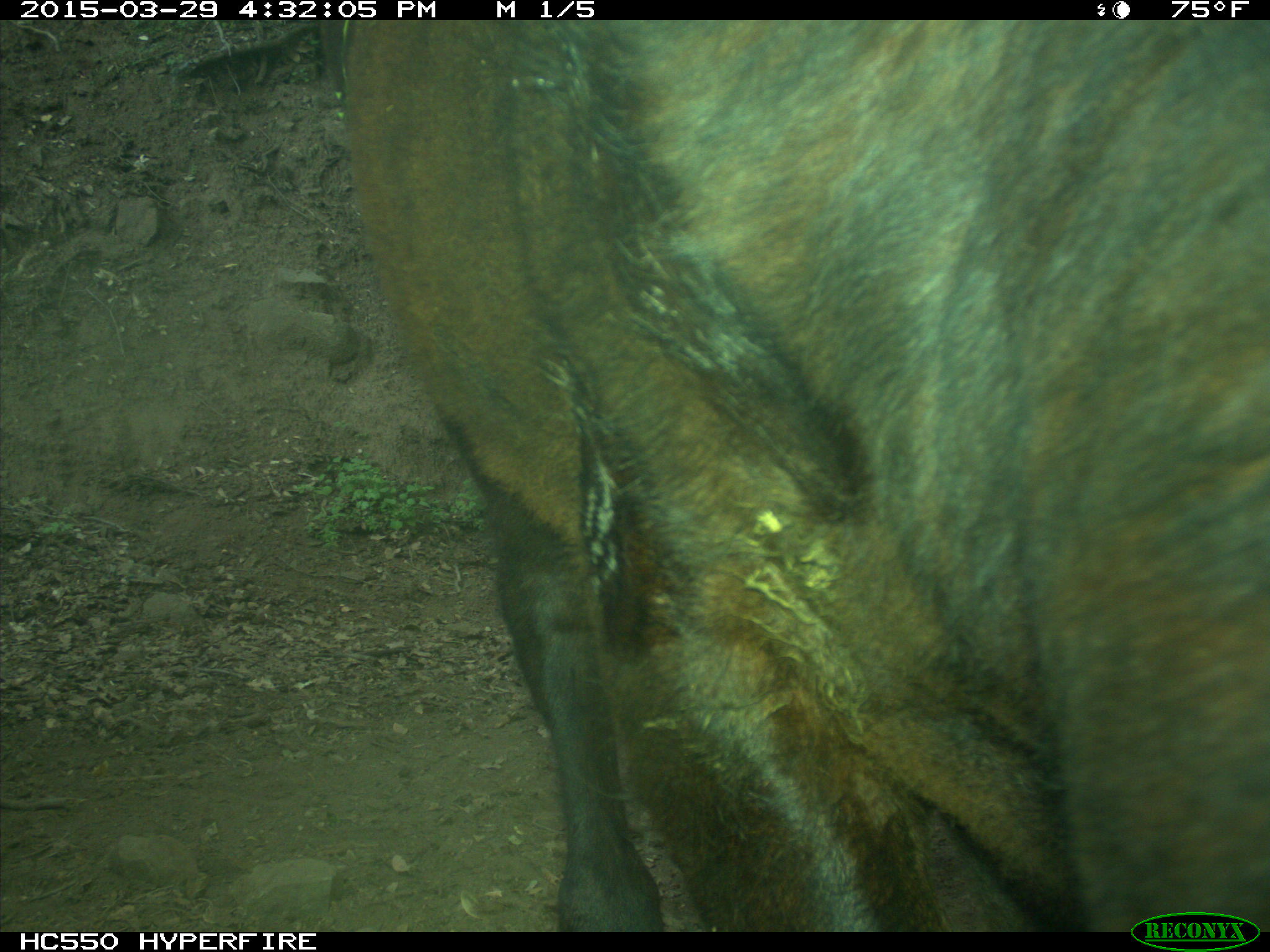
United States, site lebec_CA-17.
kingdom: Animalia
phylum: Chordata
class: Mammalia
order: Artiodactyla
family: Bovidae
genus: Bos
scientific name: Bos taurus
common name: domestic cow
Bos taurus (domestic cow).